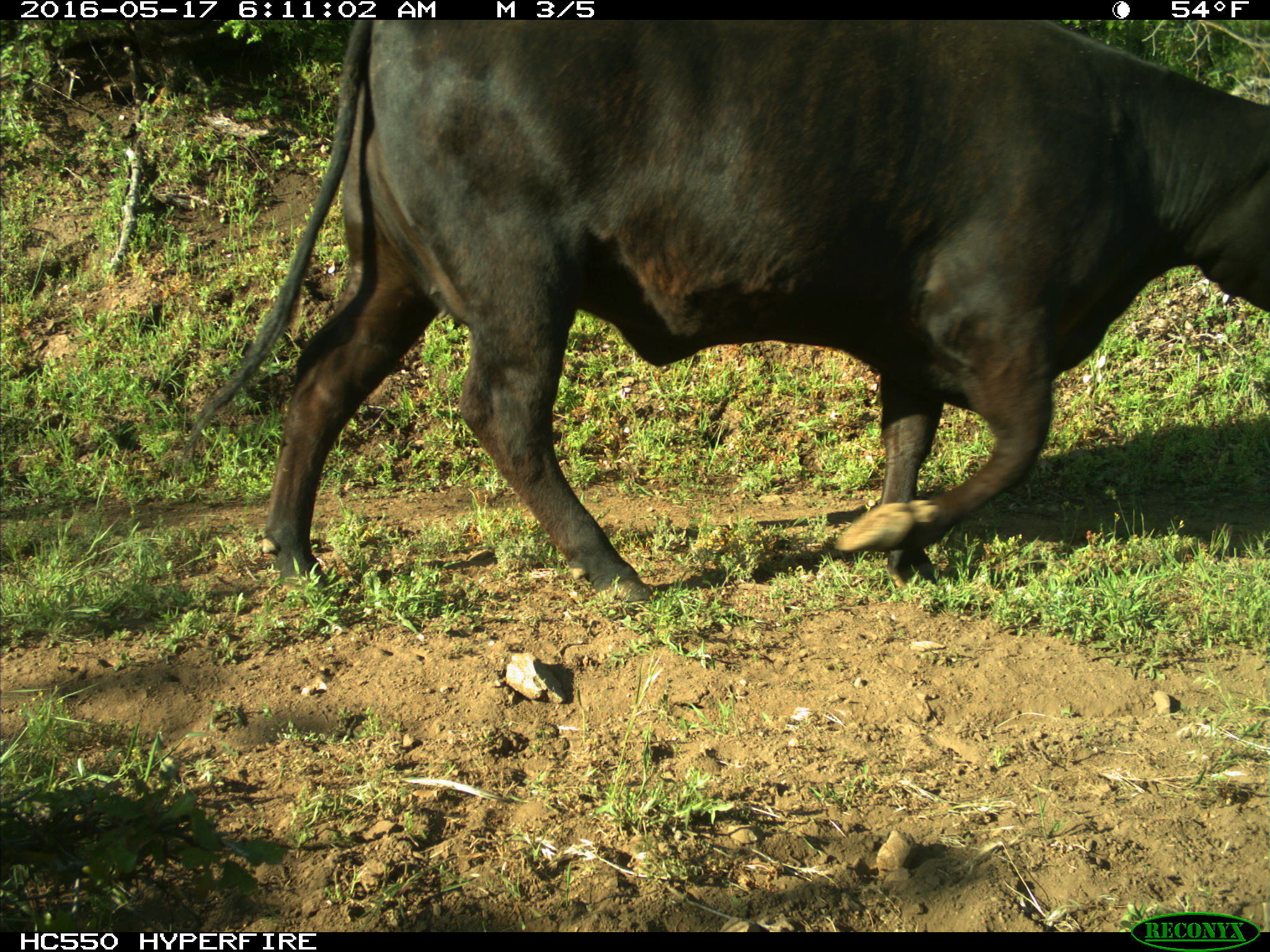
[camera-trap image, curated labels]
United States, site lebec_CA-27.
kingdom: Animalia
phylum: Chordata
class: Mammalia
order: Artiodactyla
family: Bovidae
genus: Bos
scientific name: Bos taurus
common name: domestic cow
Bos taurus (domestic cow).